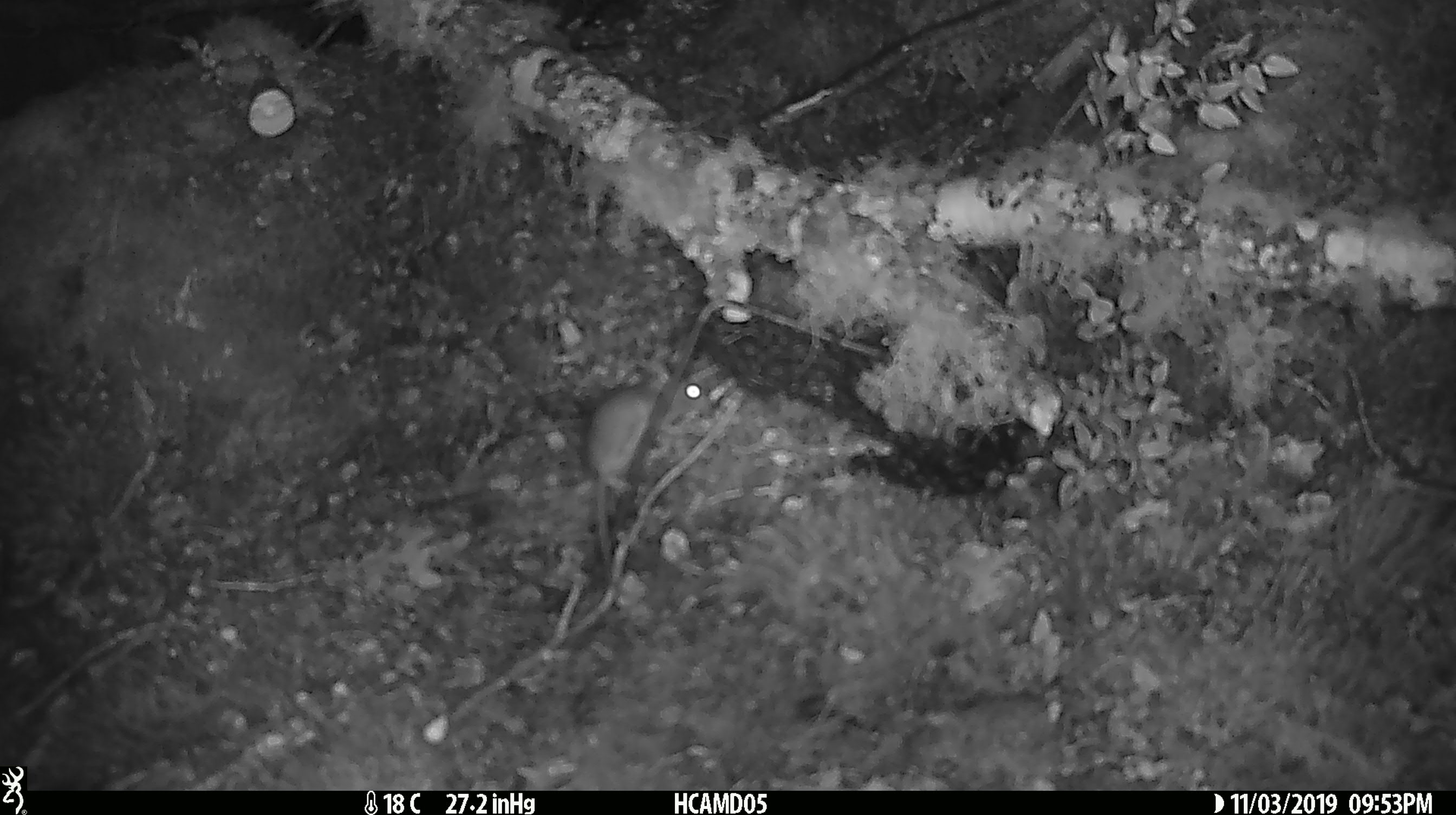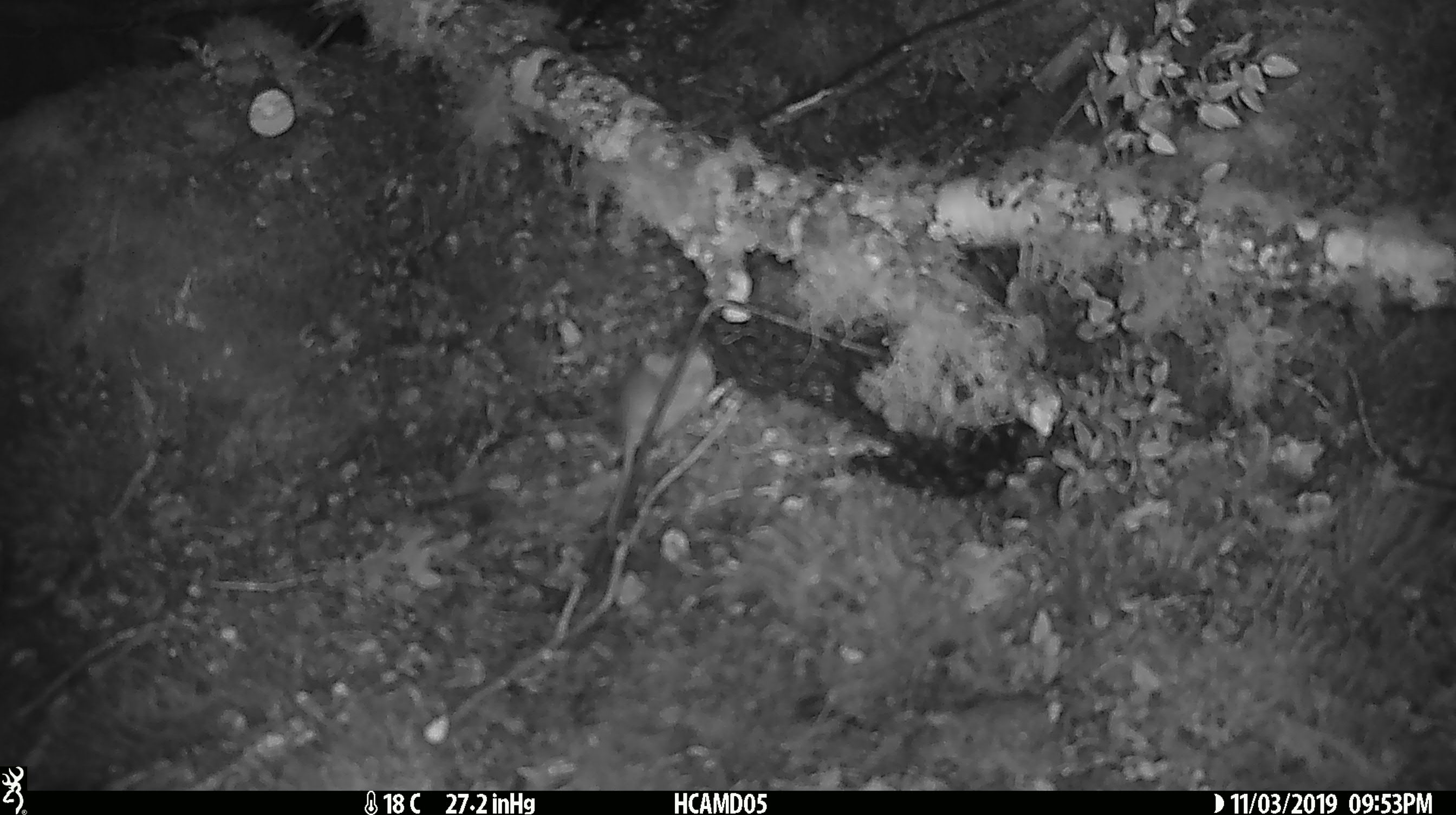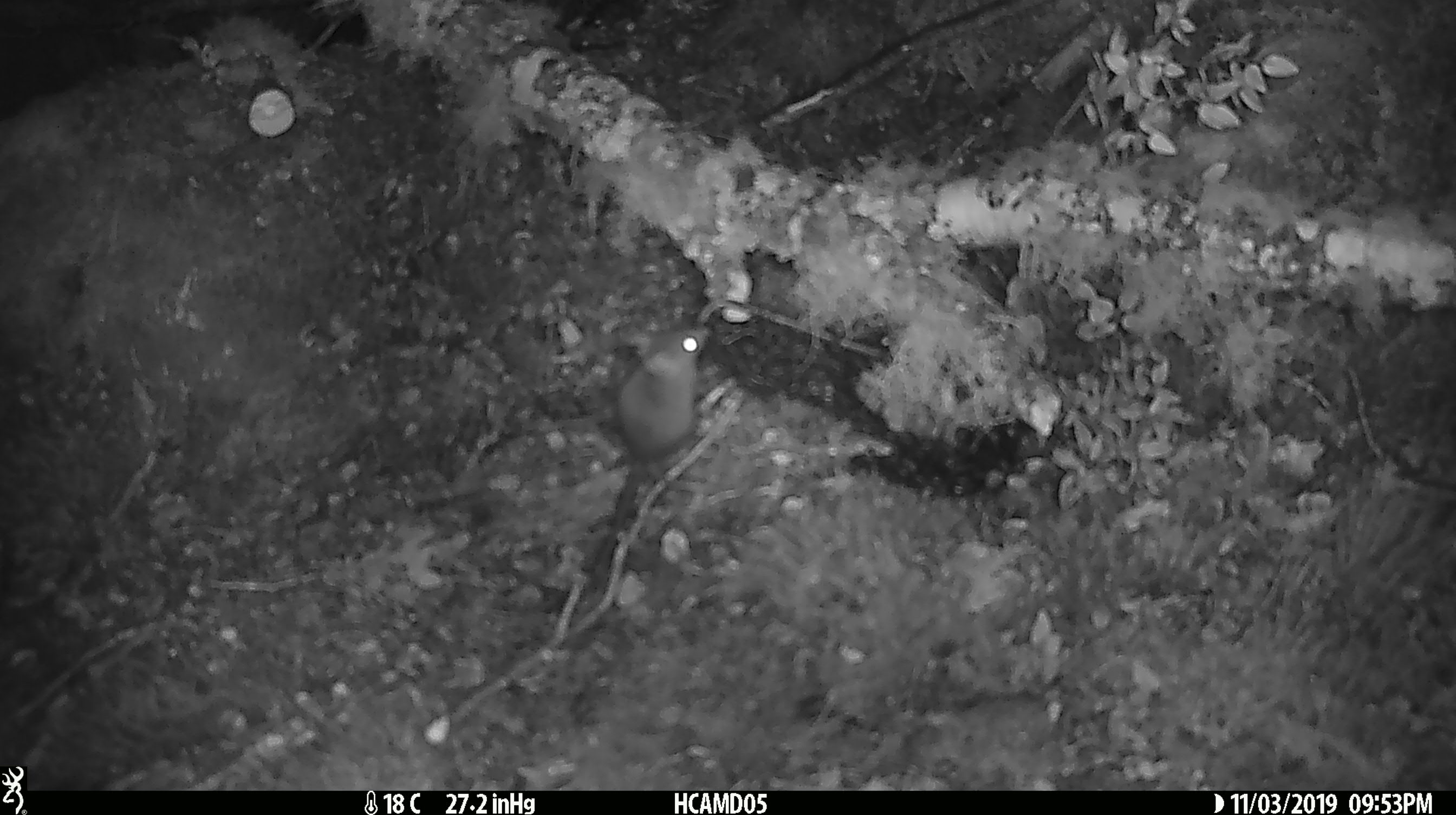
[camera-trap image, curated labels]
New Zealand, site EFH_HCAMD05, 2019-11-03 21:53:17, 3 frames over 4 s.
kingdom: Animalia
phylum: Chordata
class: Mammalia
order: Rodentia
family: Muridae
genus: Mus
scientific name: Mus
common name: mouse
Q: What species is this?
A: Mouse (Mus).